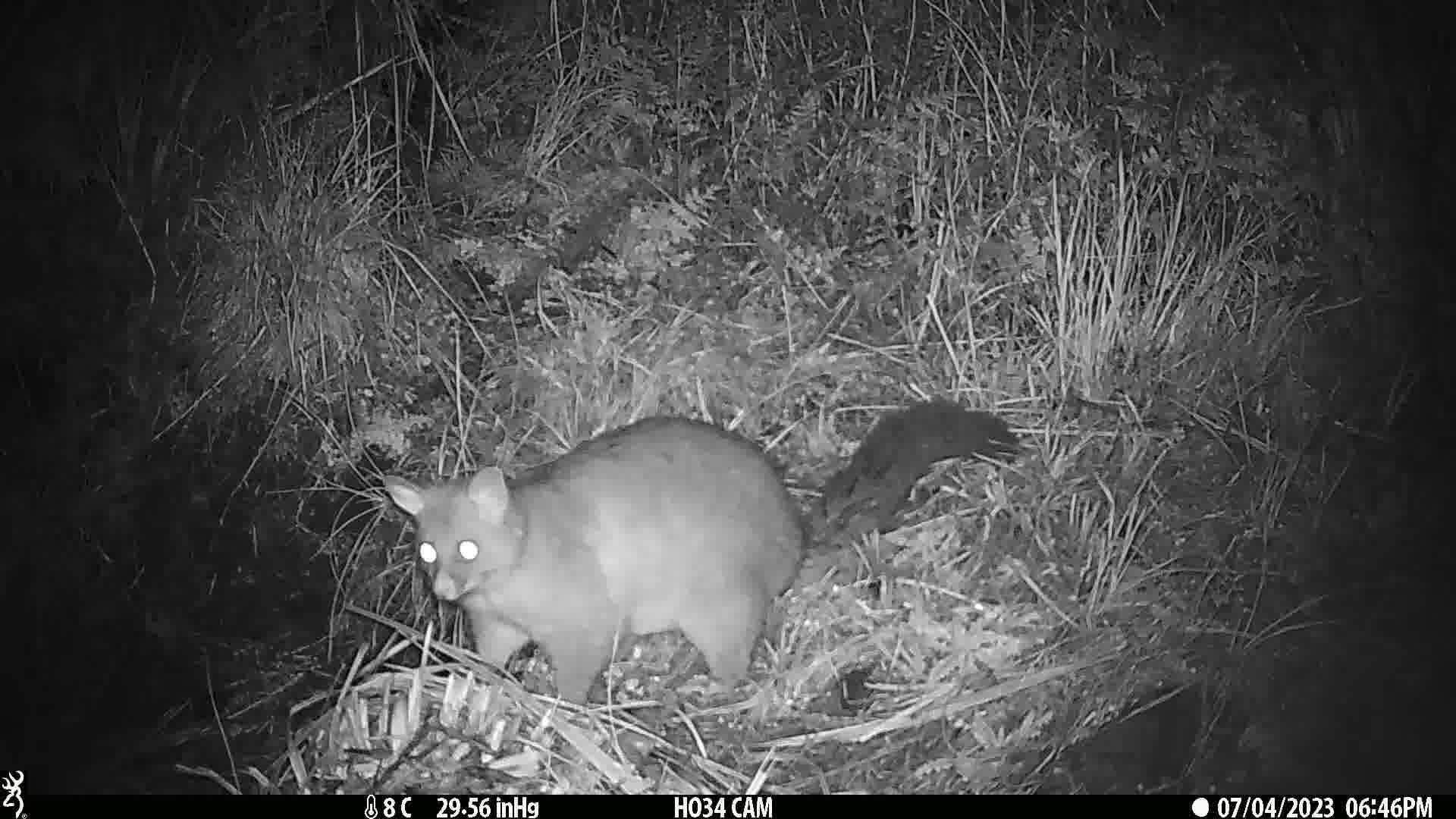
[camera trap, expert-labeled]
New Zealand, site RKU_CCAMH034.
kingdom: Animalia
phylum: Chordata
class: Mammalia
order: Diprotodontia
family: Phalangeridae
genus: Trichosurus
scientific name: Trichosurus vulpecula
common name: common brushtail possum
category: possum